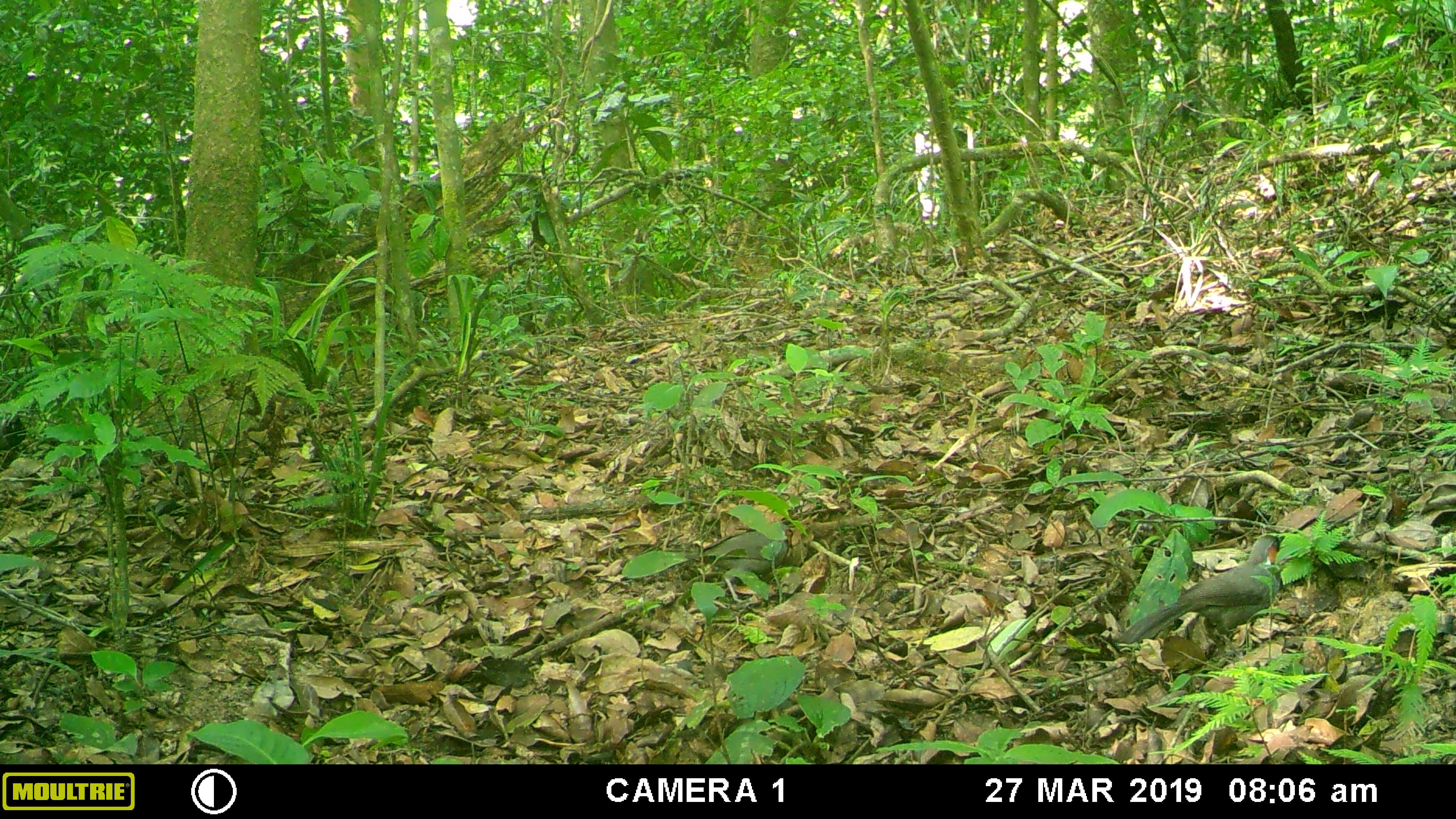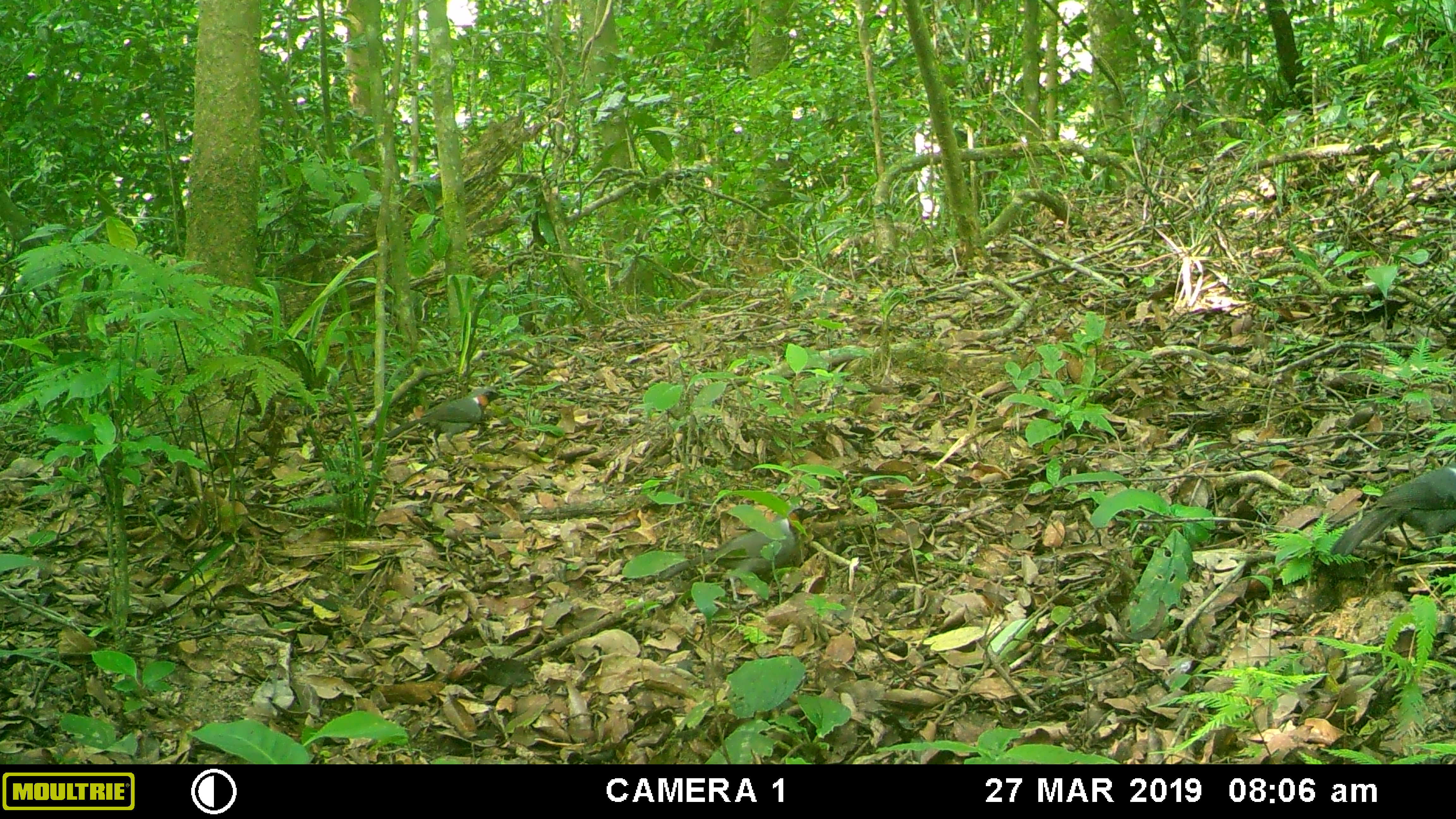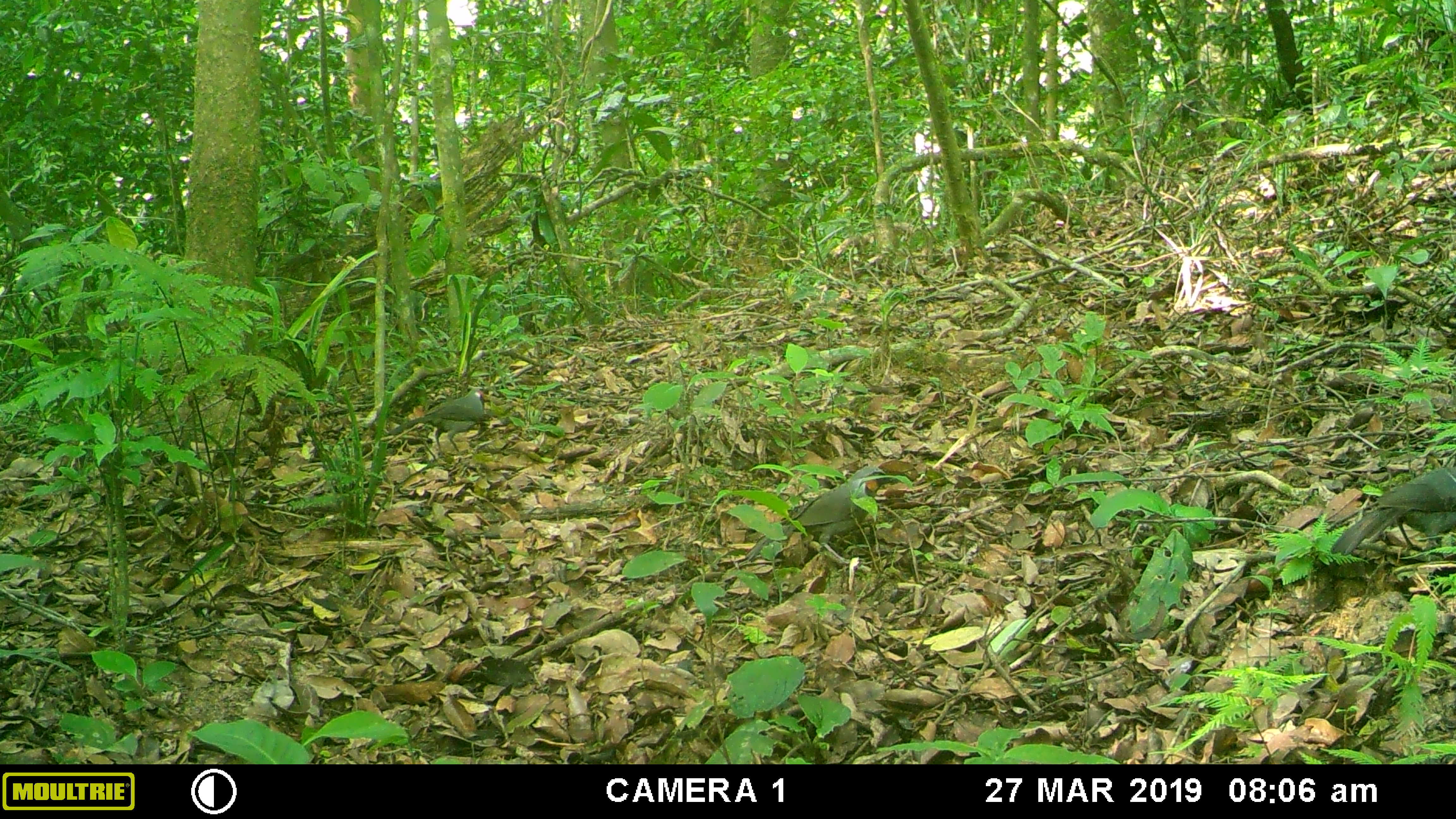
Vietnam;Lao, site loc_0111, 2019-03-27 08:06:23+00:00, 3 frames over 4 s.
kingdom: Animalia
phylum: Chordata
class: Aves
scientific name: Aves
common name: bird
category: unidentified bird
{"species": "unidentified bird (bird) (Aves)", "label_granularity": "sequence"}